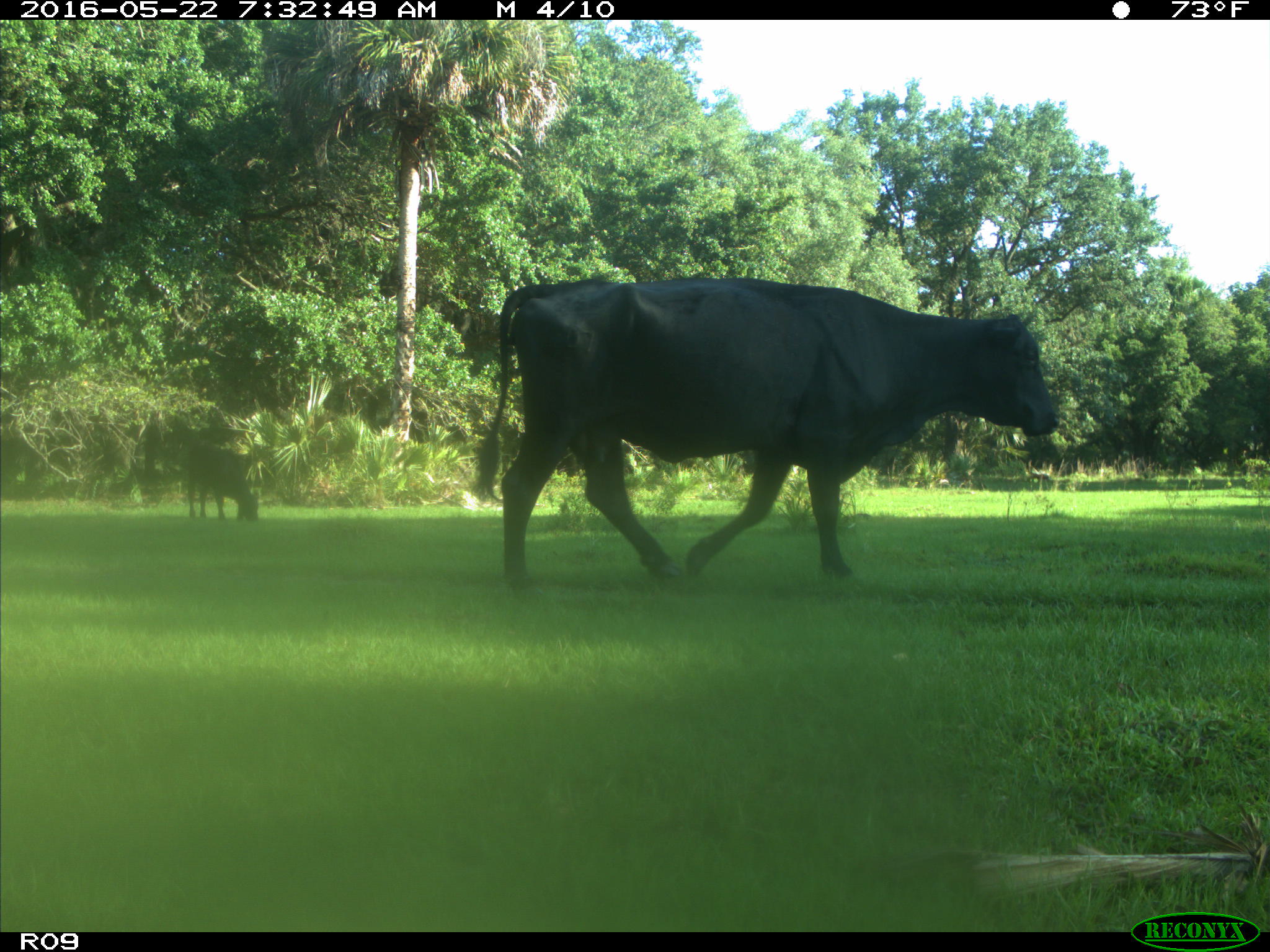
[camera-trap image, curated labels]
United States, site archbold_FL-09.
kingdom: Animalia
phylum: Chordata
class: Mammalia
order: Artiodactyla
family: Bovidae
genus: Bos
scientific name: Bos taurus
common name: domestic cow